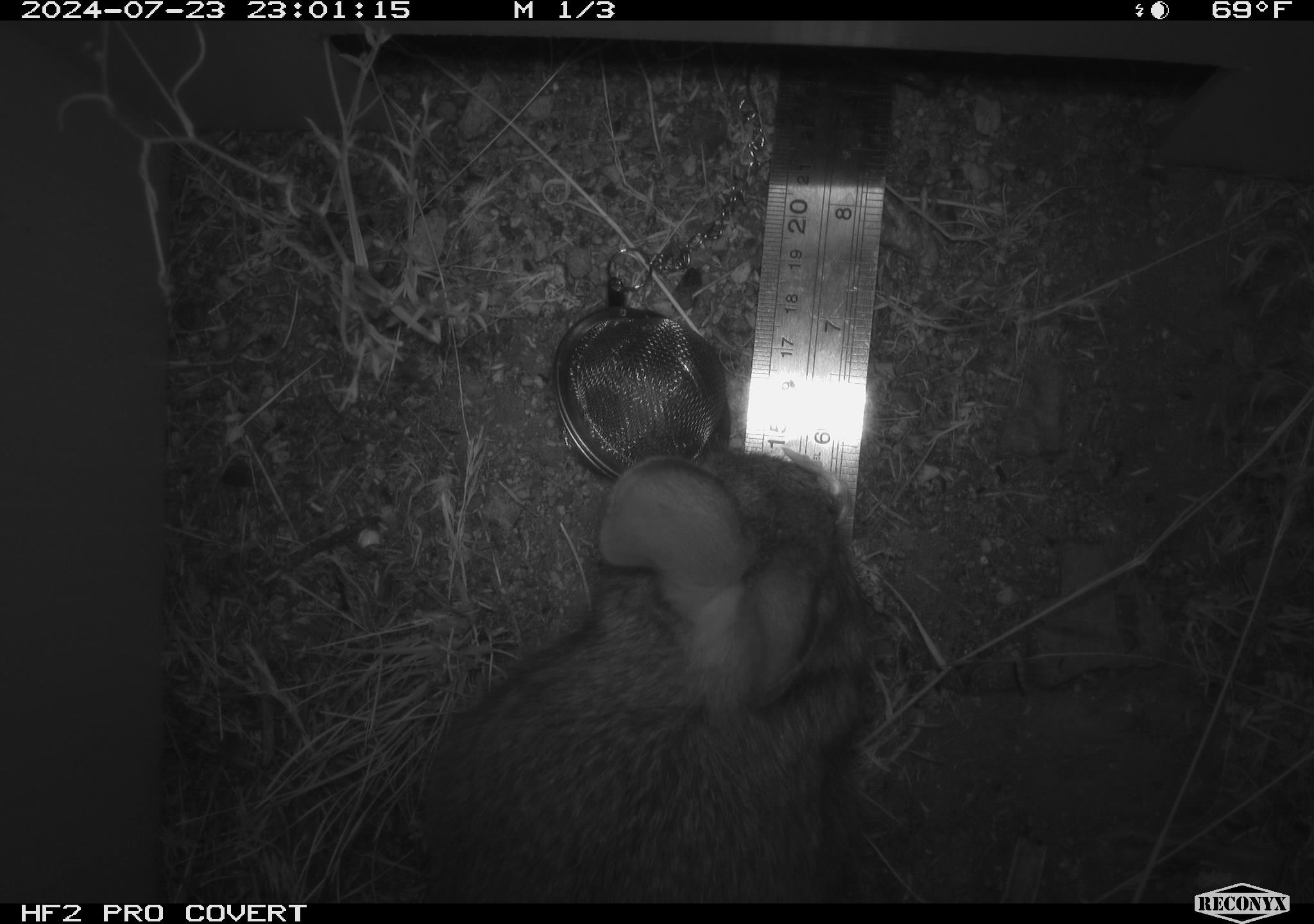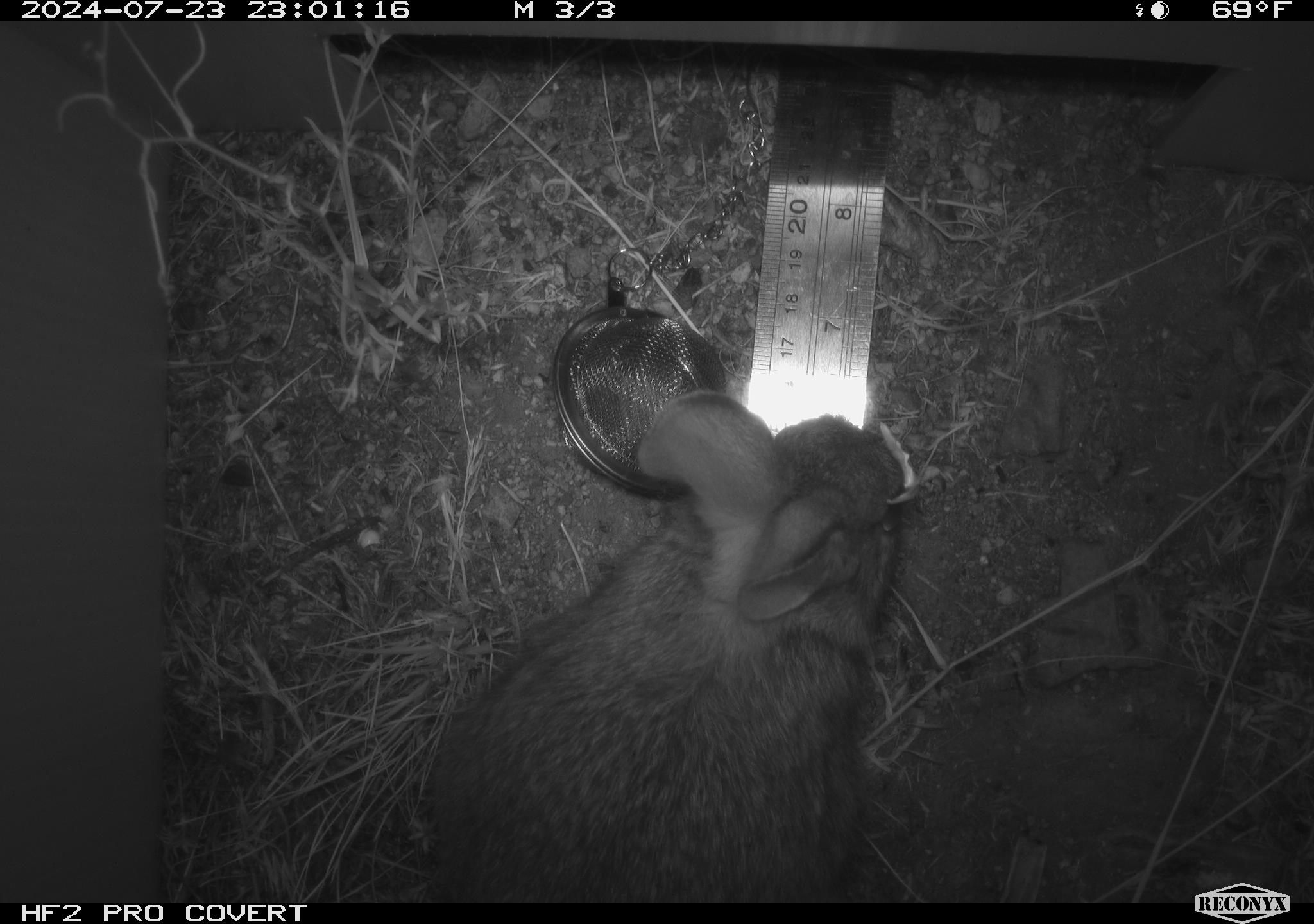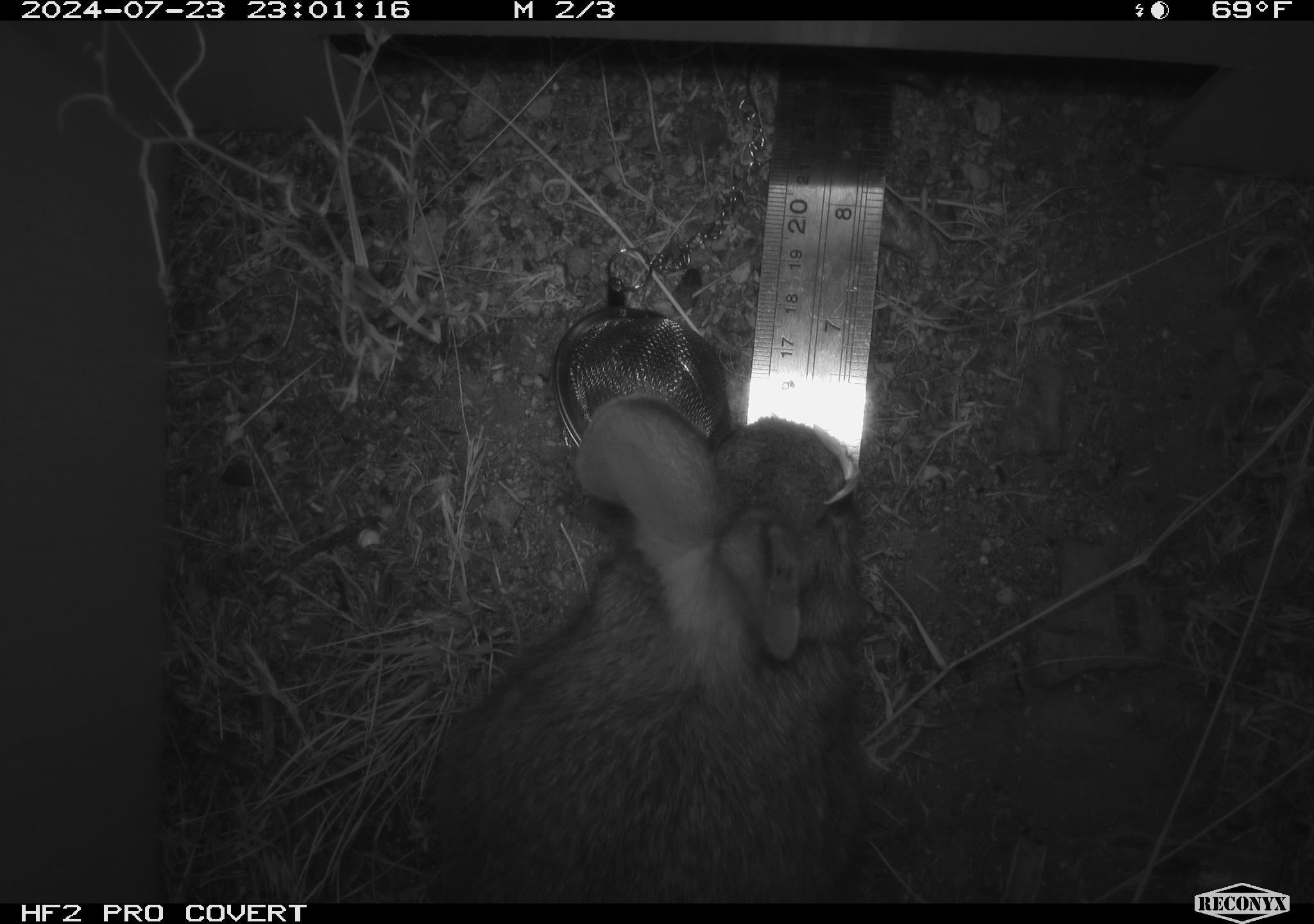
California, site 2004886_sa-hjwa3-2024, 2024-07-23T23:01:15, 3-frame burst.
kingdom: Animalia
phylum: Chordata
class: Mammalia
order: Lagomorpha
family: Leporidae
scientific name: Leporidae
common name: rabbit or hare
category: rabbit and hare family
Rabbit and hare family (rabbit or hare) (Leporidae).